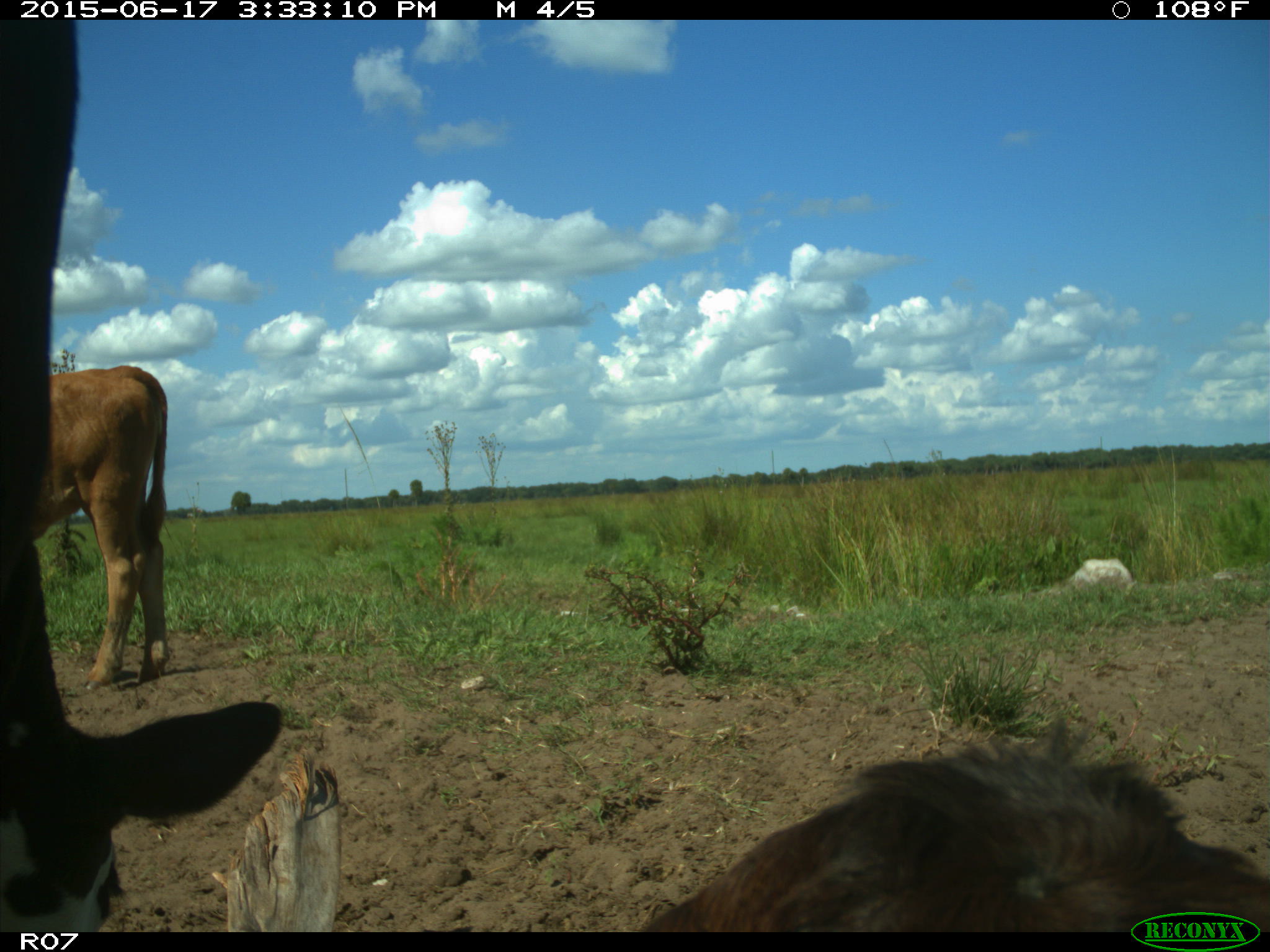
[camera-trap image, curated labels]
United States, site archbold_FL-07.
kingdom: Animalia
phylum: Chordata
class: Mammalia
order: Artiodactyla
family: Bovidae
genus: Bos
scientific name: Bos taurus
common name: domestic cow